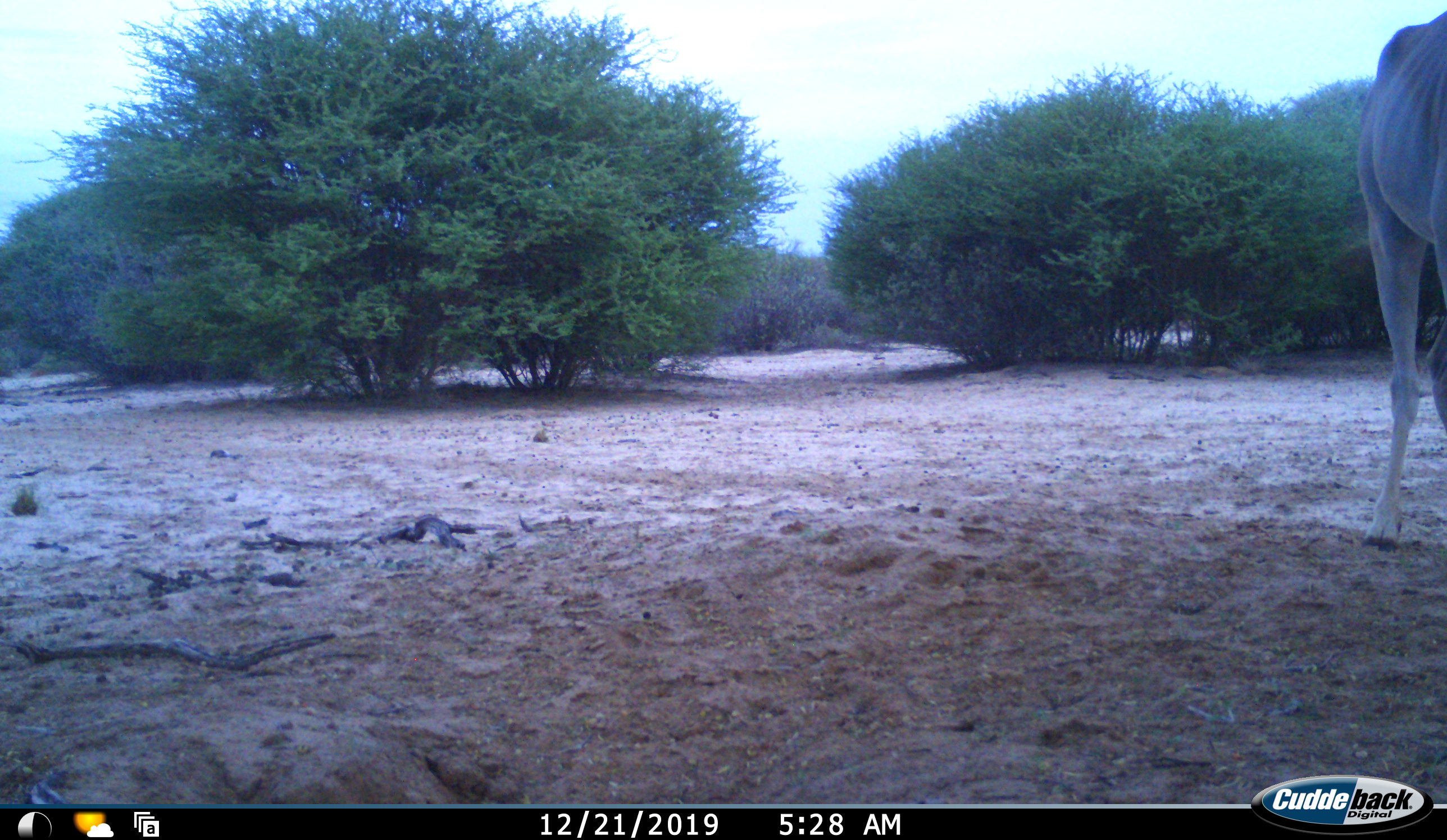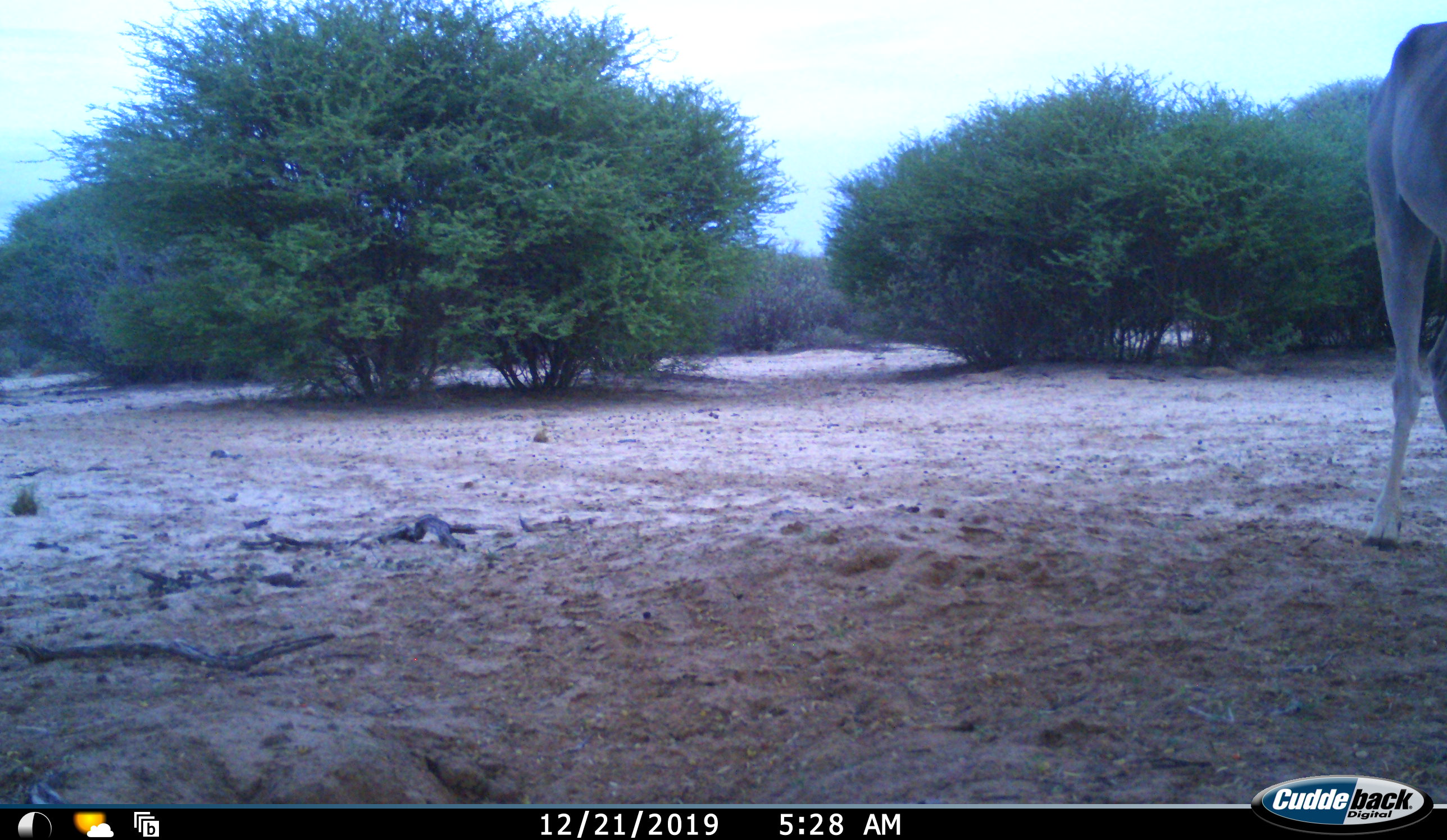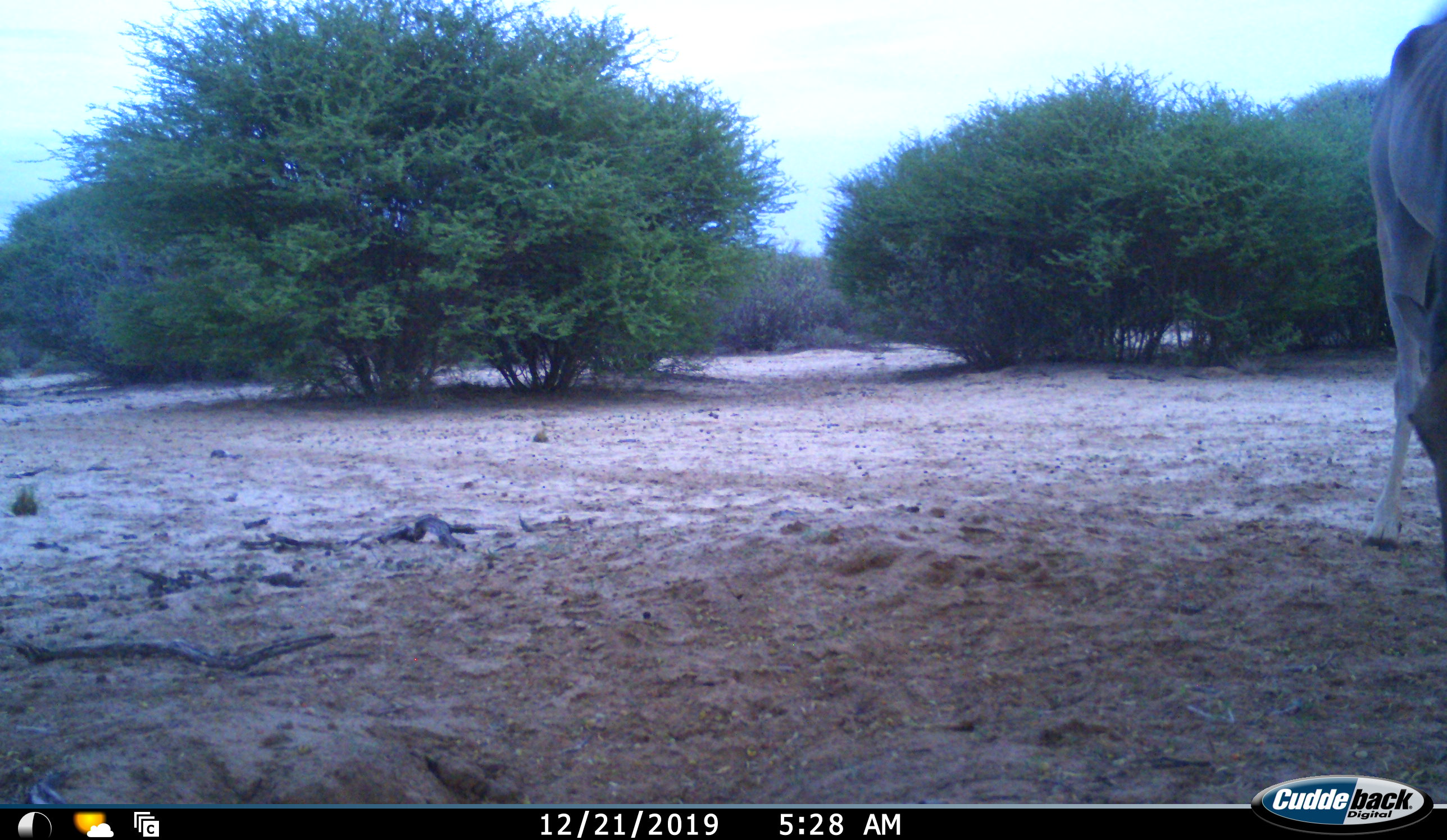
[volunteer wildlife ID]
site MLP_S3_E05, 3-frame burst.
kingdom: Animalia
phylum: Chordata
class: Mammalia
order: Artiodactyla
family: Bovidae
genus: Tragelaphus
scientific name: Tragelaphus oryx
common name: eland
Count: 1.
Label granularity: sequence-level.